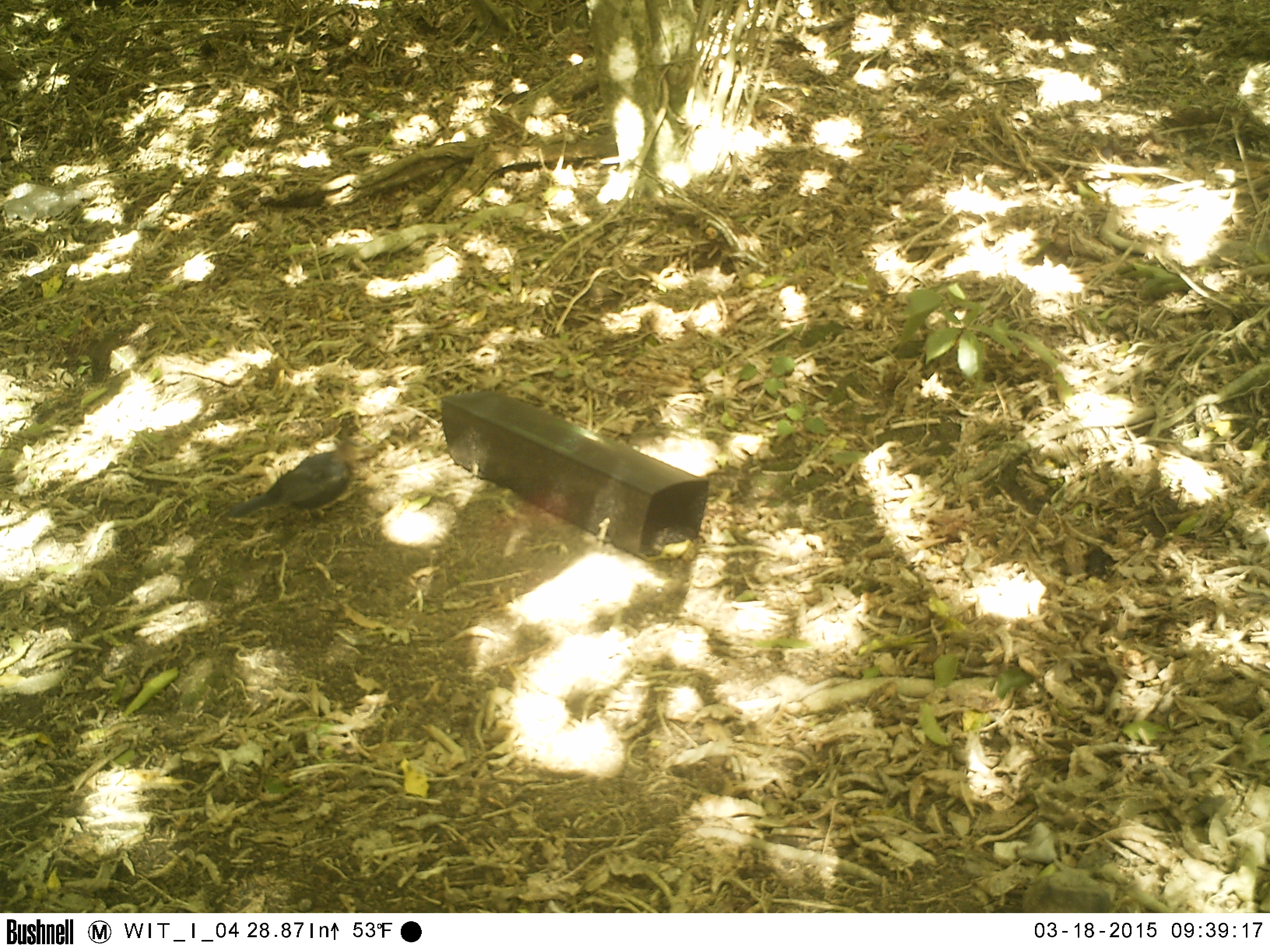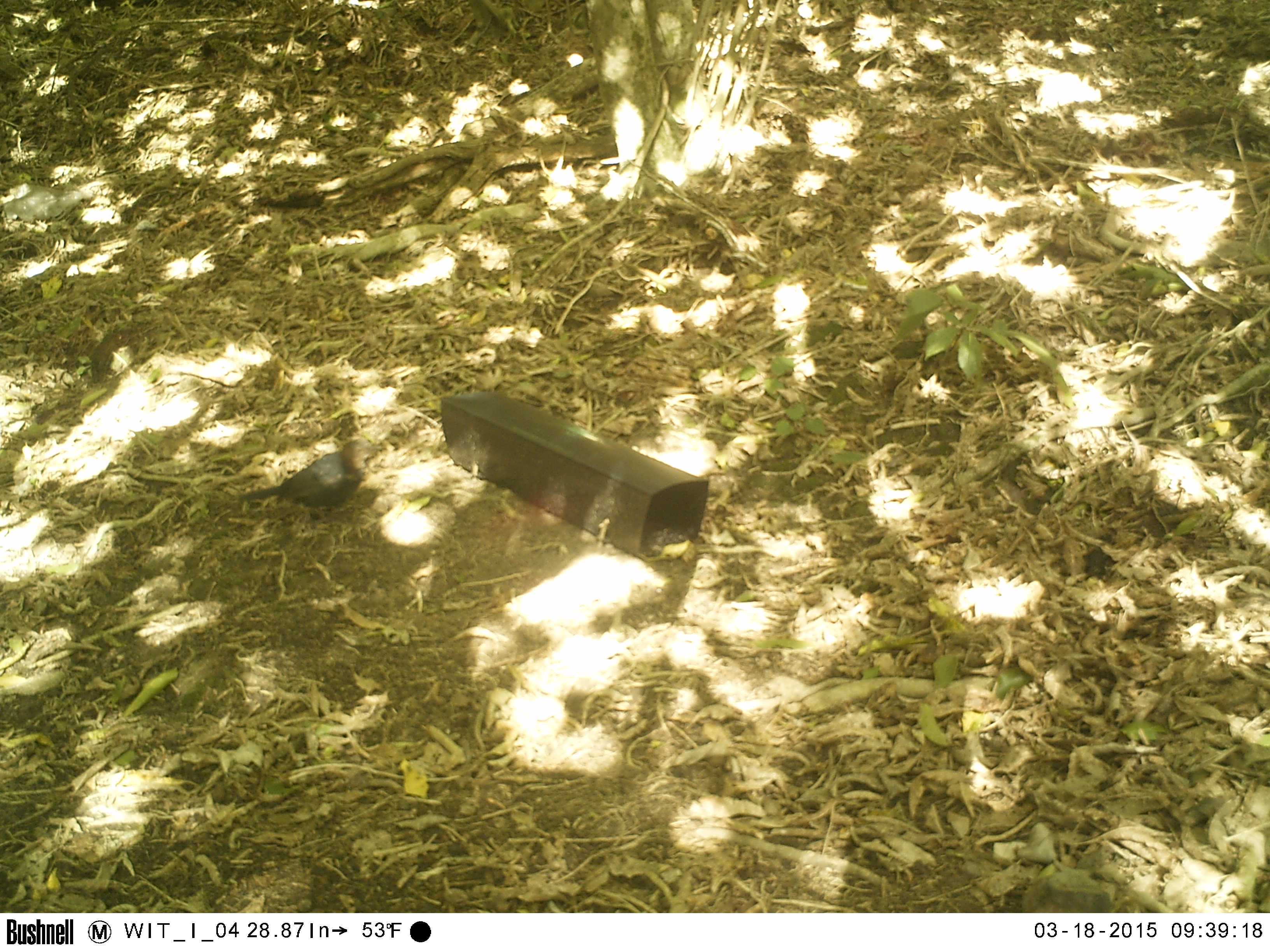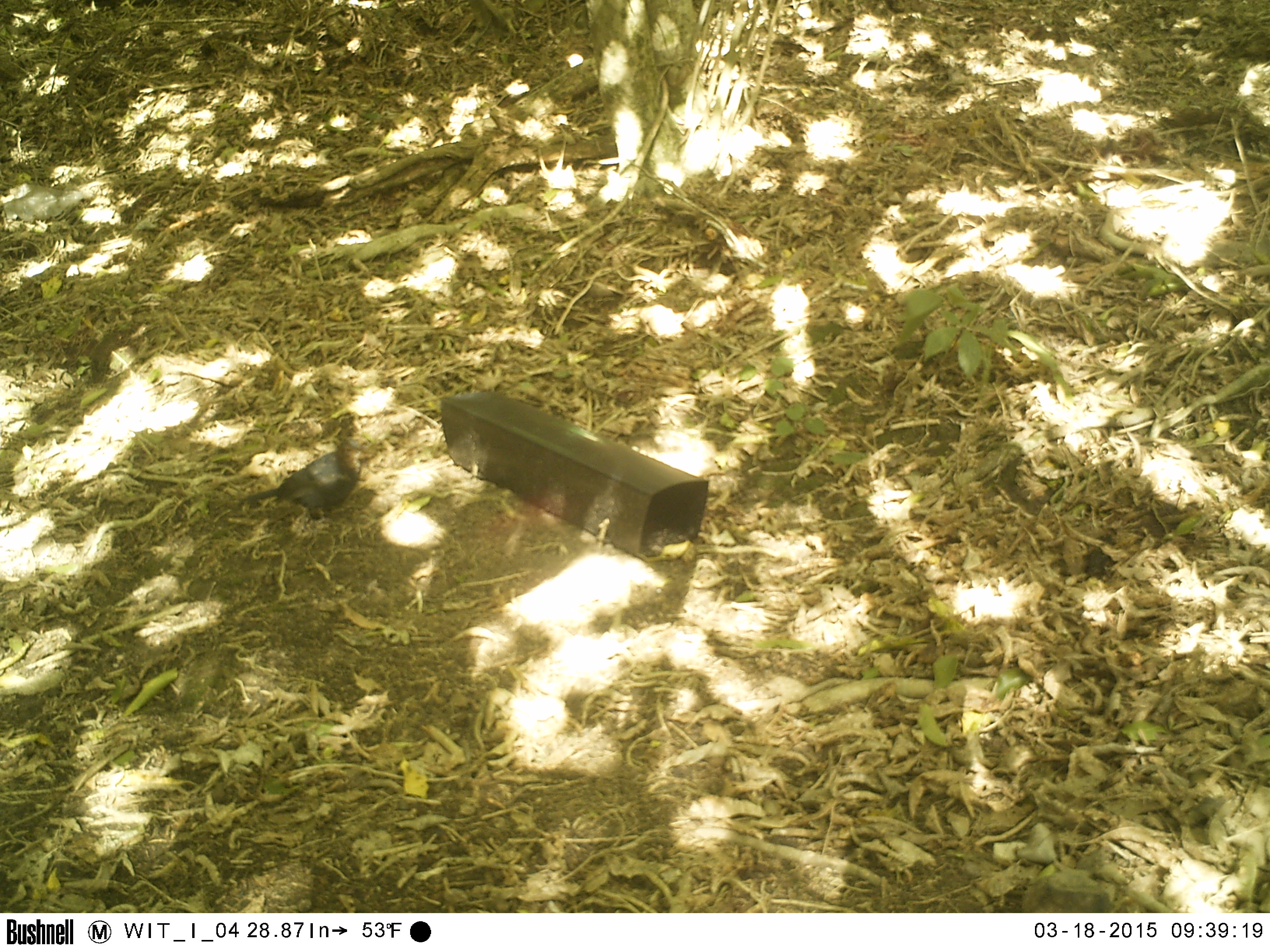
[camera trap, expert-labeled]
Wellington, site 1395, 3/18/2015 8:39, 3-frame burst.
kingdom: Animalia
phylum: Chordata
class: Aves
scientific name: Aves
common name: bird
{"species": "bird (Aves)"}